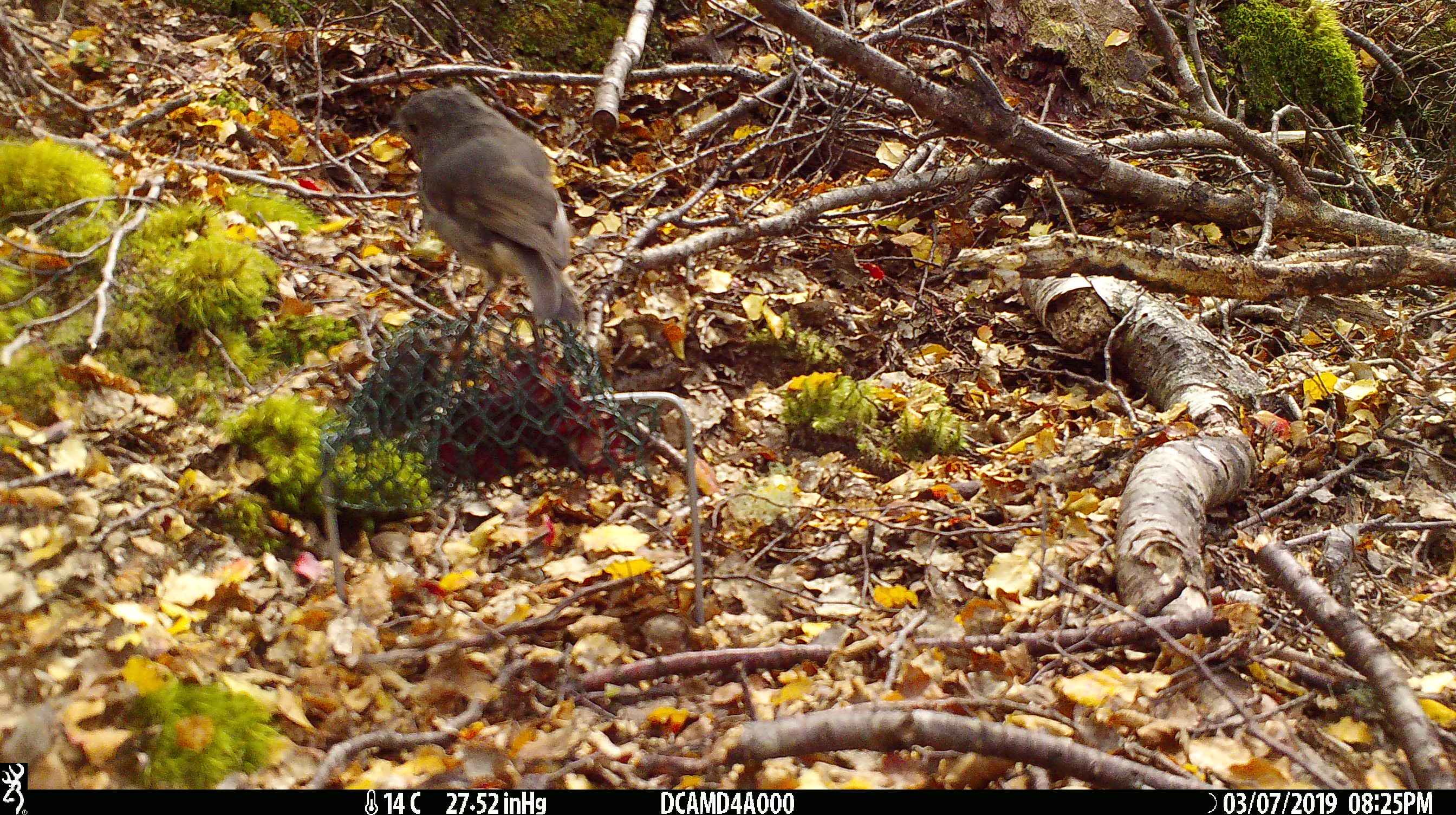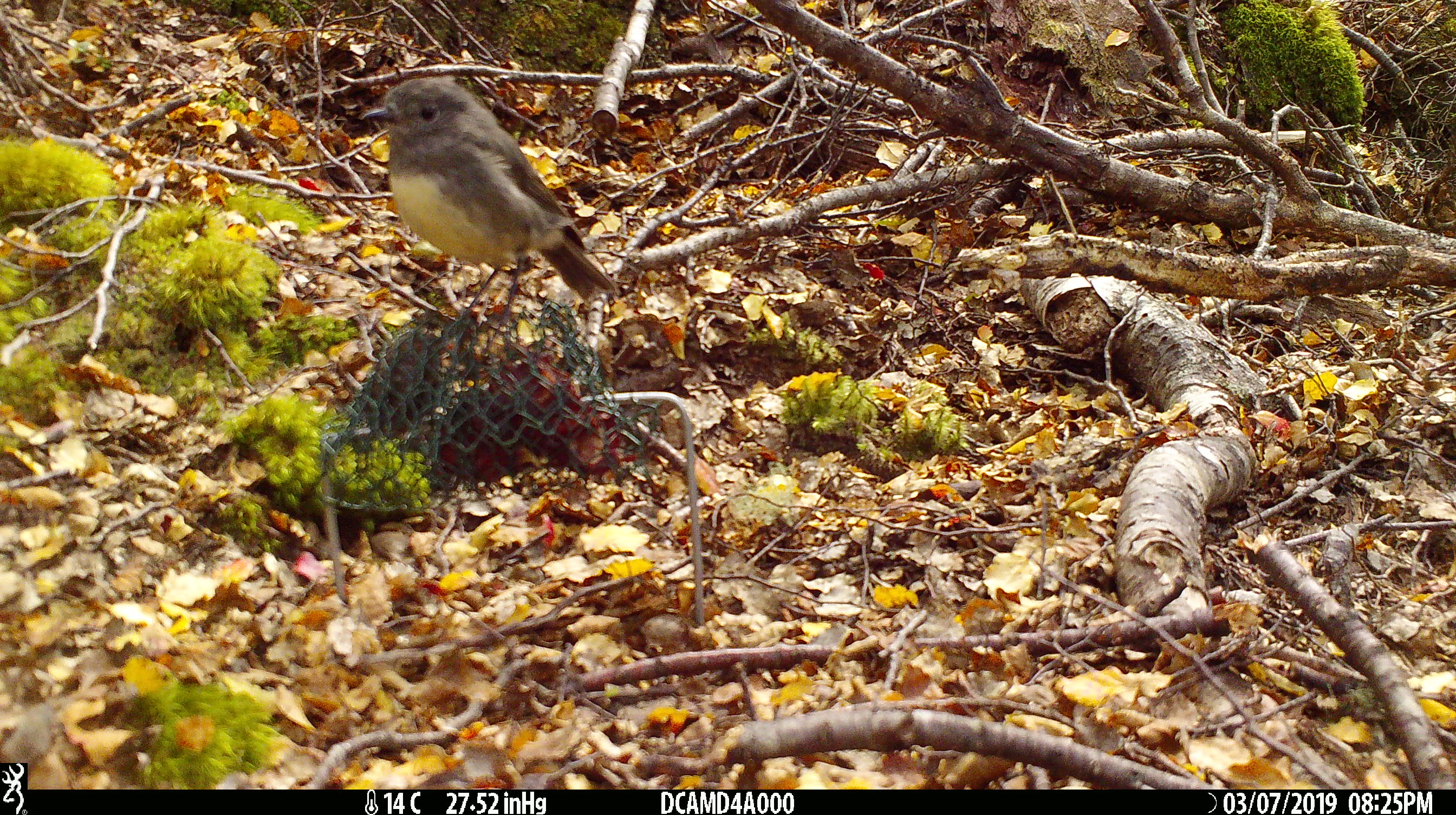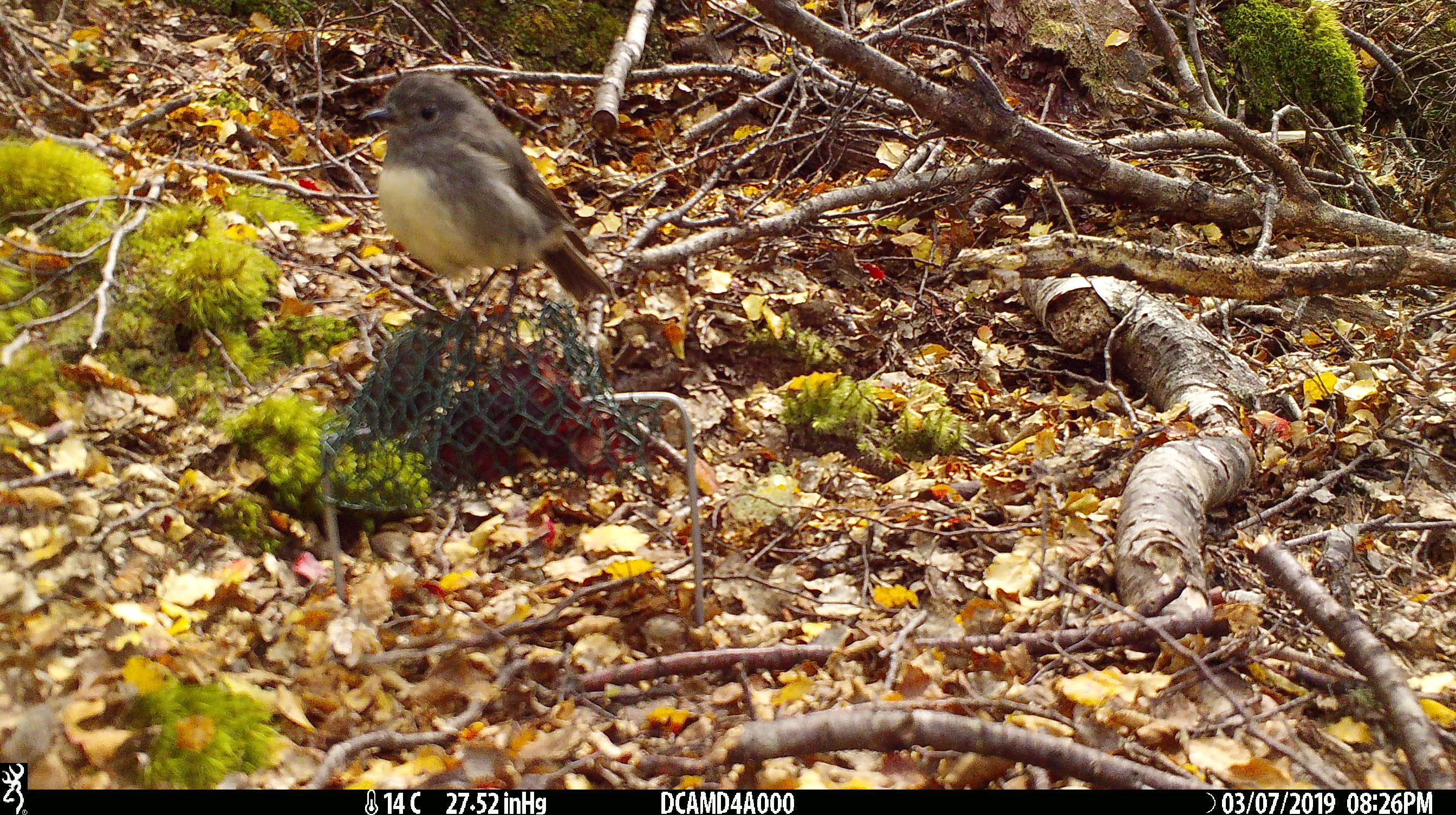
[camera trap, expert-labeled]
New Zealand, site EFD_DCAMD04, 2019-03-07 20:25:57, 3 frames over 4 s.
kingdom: Animalia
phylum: Chordata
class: Aves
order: Passeriformes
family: Petroicidae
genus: Petroica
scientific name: Petroica australis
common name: new zealand robin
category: robin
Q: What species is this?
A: Robin (new zealand robin) (Petroica australis).